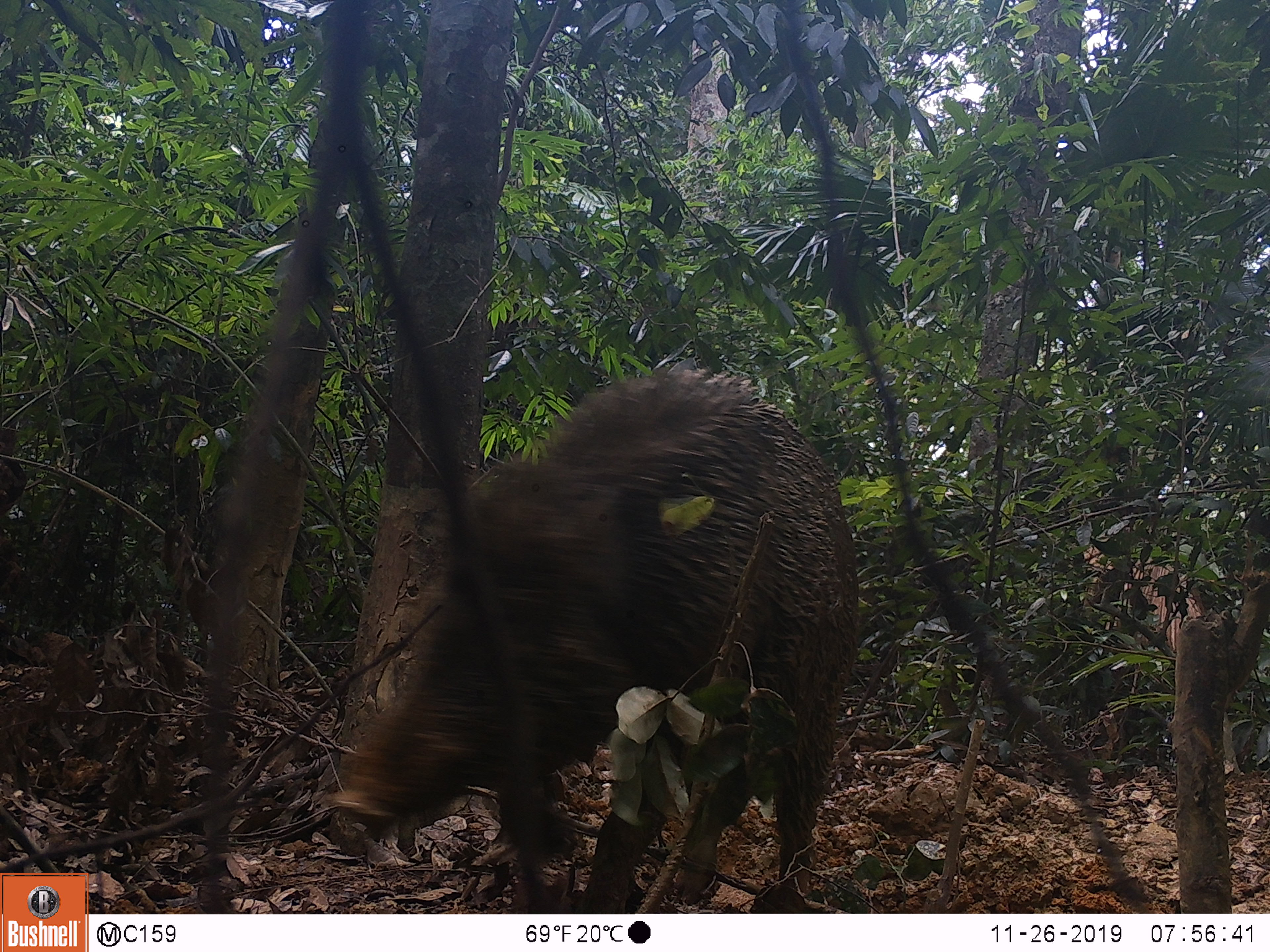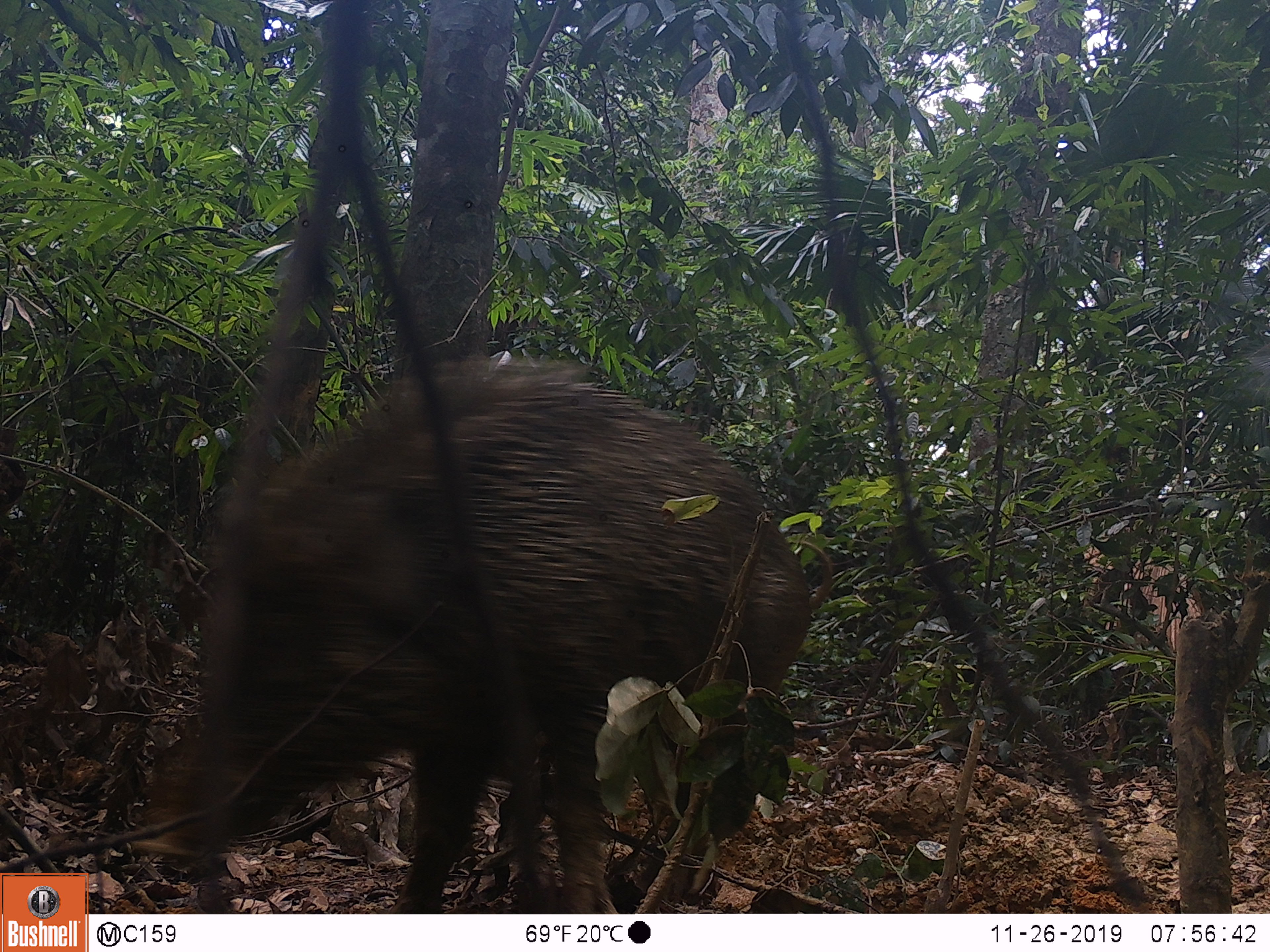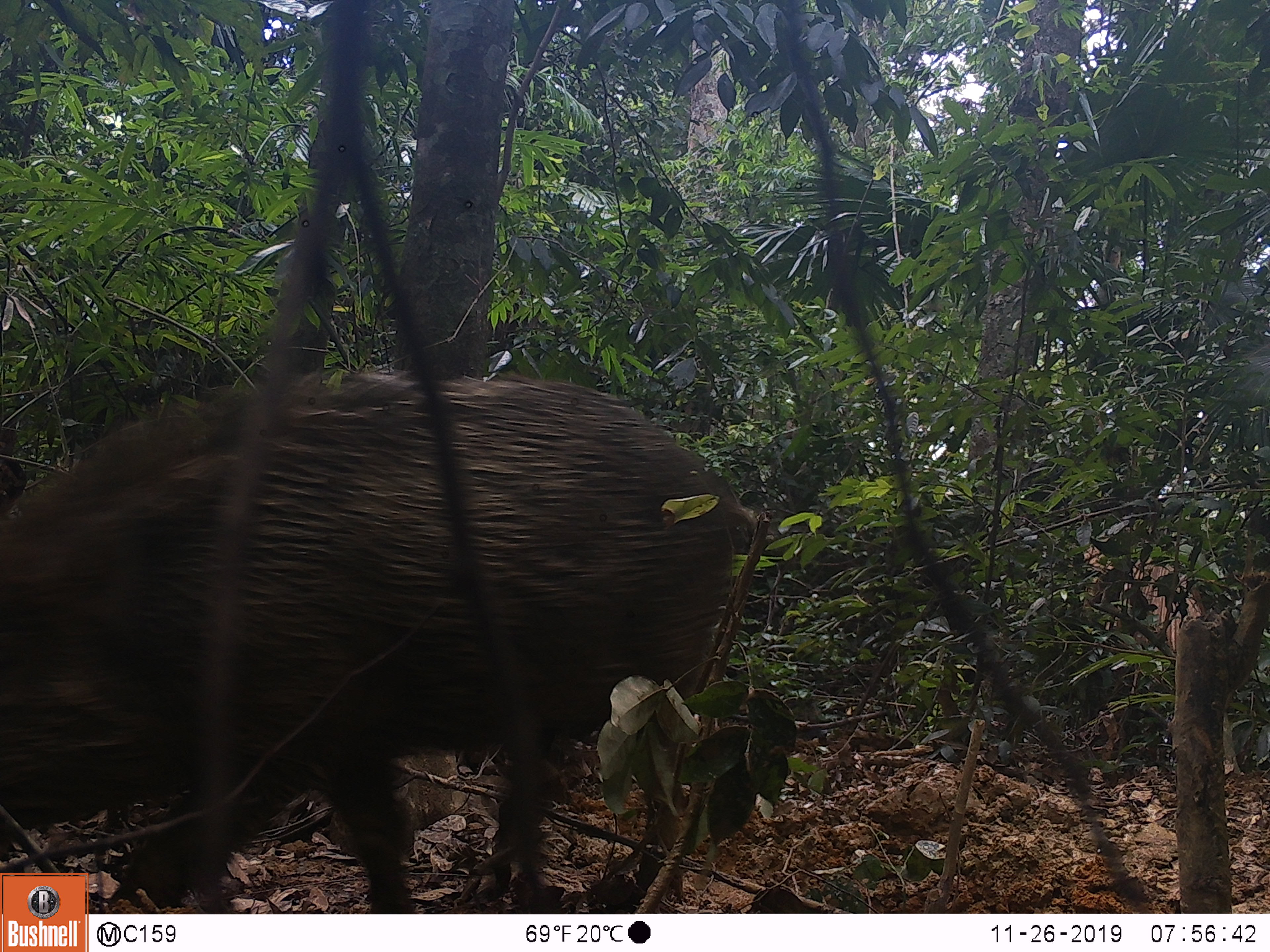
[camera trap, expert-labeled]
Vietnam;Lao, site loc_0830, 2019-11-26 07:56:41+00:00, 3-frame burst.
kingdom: Animalia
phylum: Chordata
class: Mammalia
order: Artiodactyla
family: Suidae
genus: Sus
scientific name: Sus scrofa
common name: eurasian wild pig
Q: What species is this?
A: Eurasian wild pig (Sus scrofa).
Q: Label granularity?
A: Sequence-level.